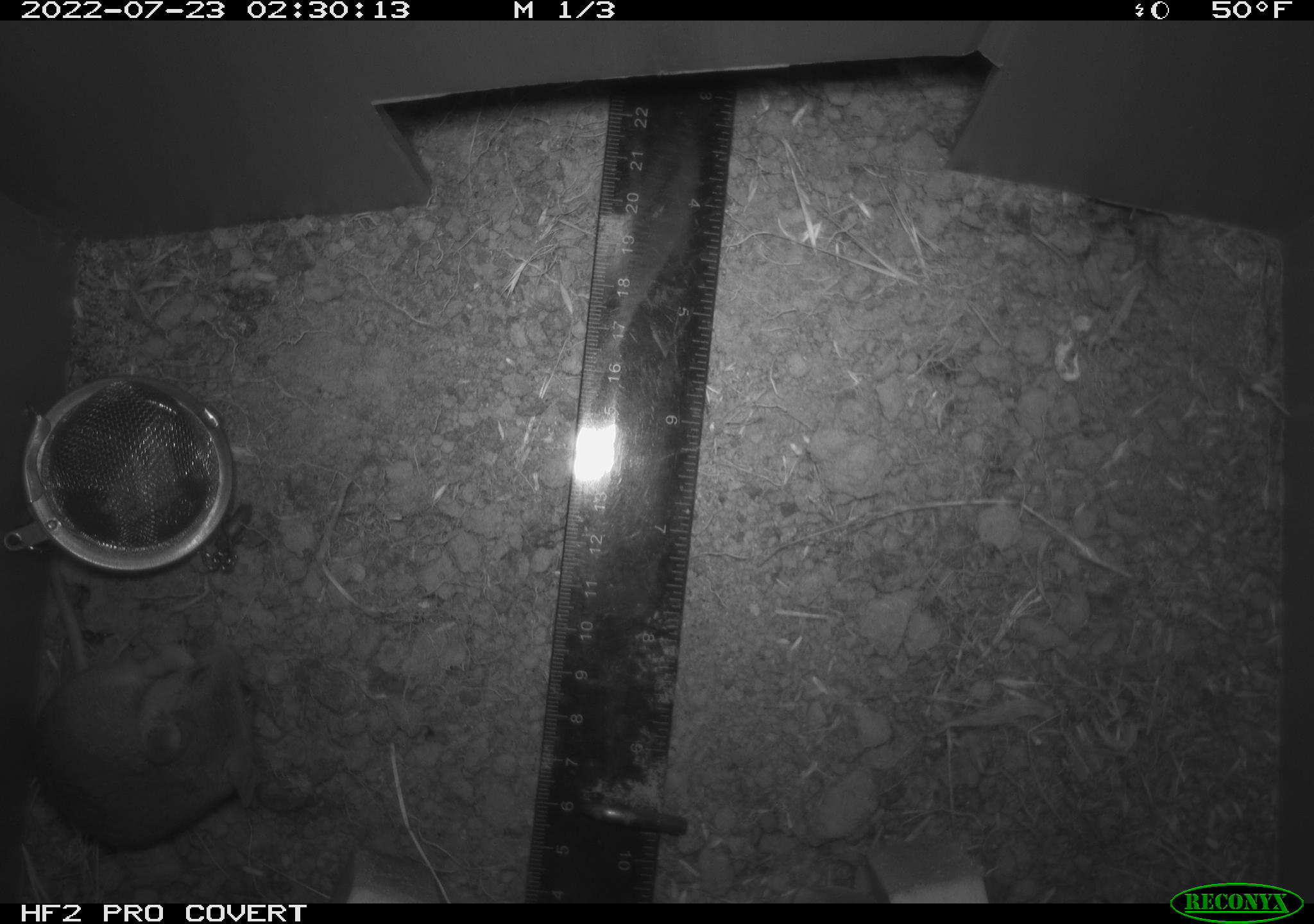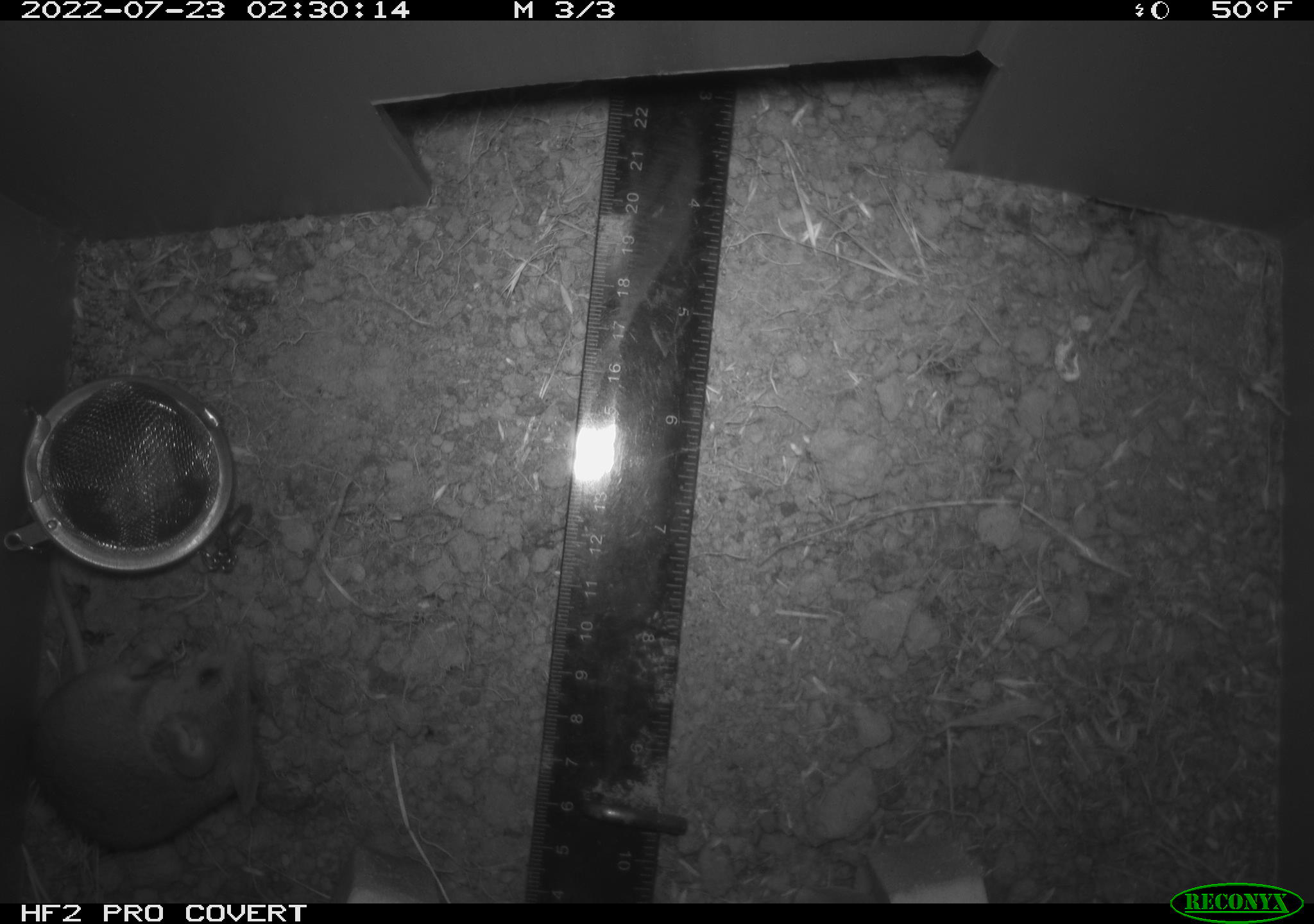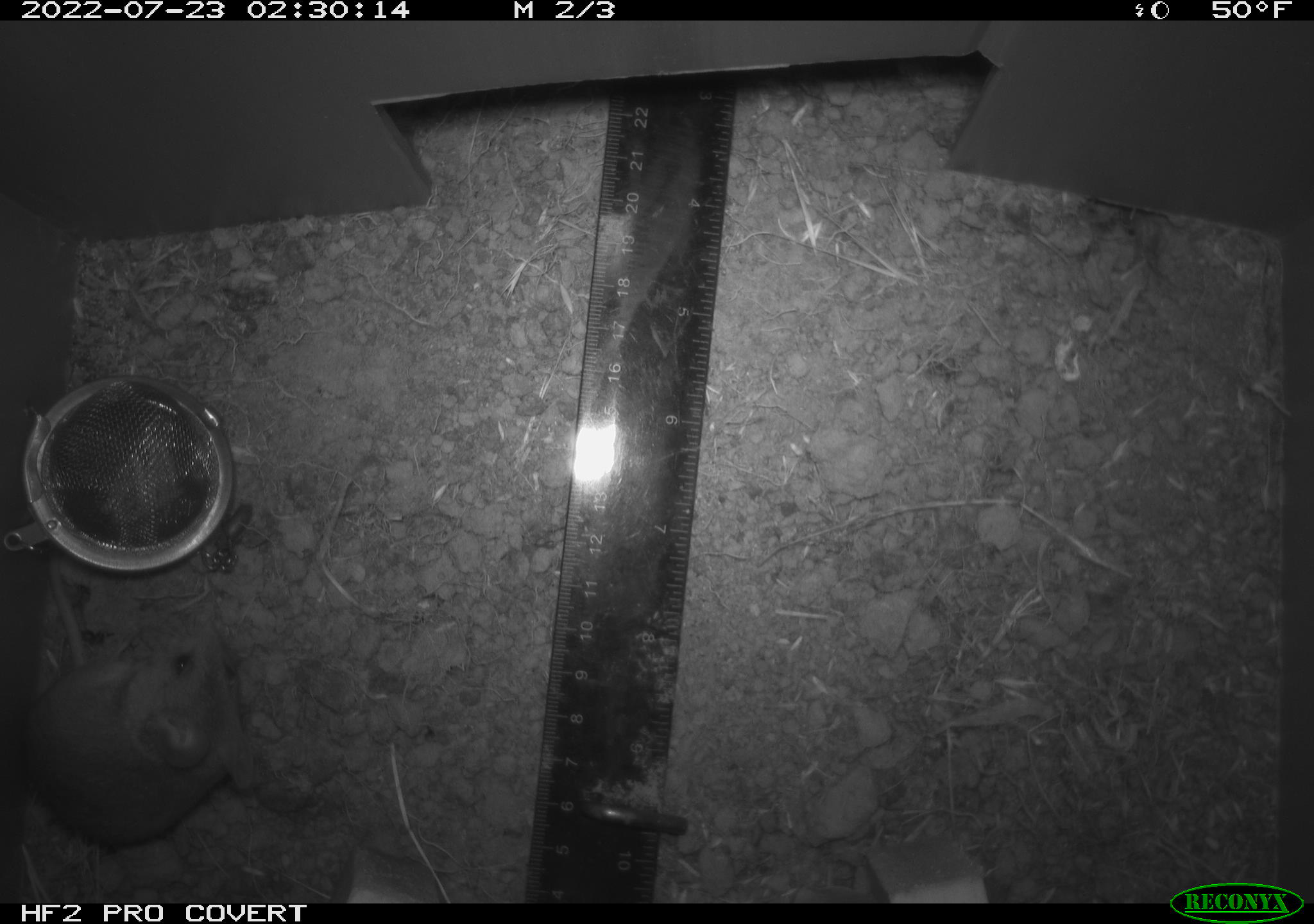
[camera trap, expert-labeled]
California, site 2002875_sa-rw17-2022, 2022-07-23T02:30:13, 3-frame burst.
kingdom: Animalia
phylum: Chordata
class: Mammalia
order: Rodentia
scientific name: Rodentia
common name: mouse species